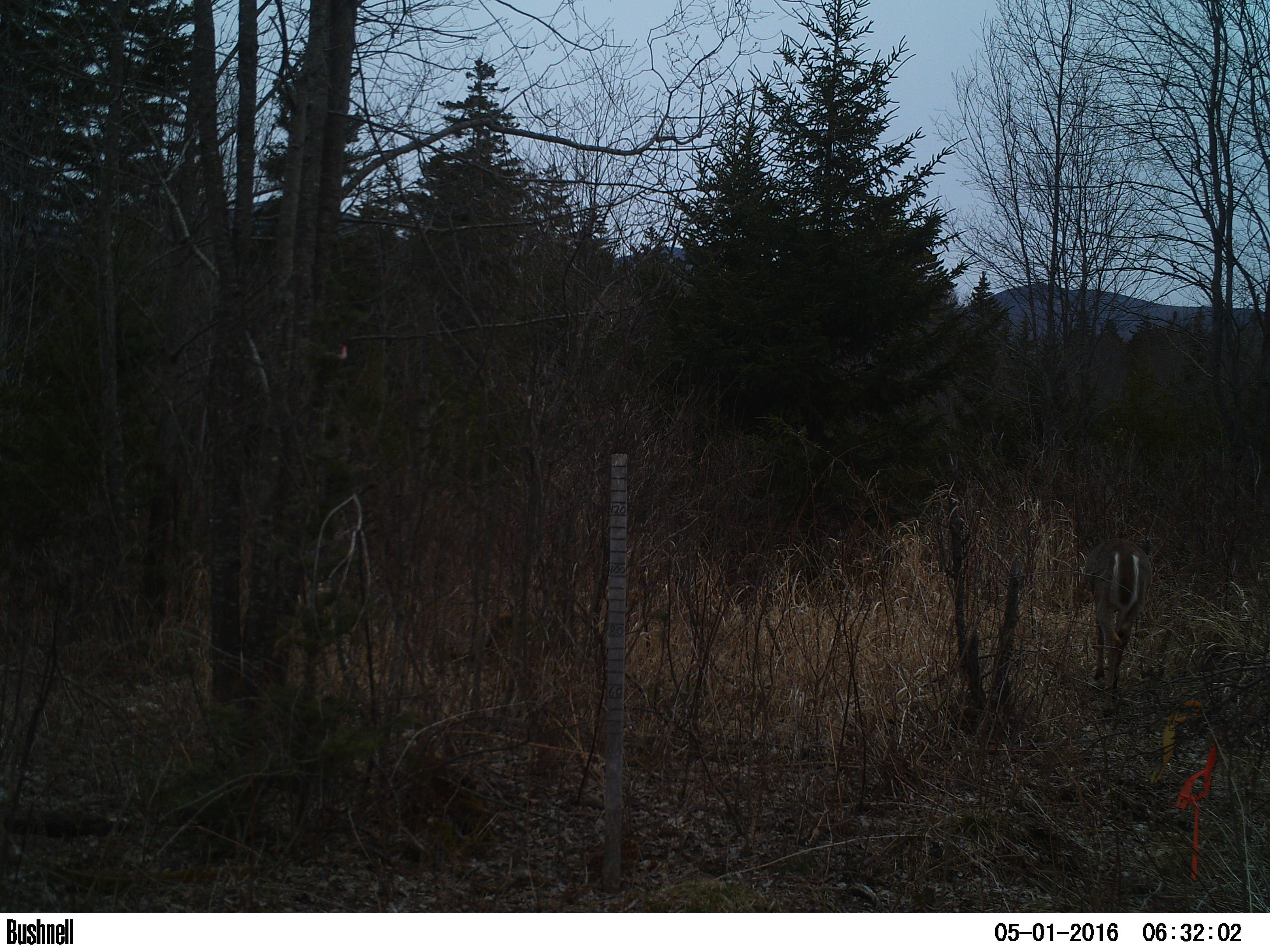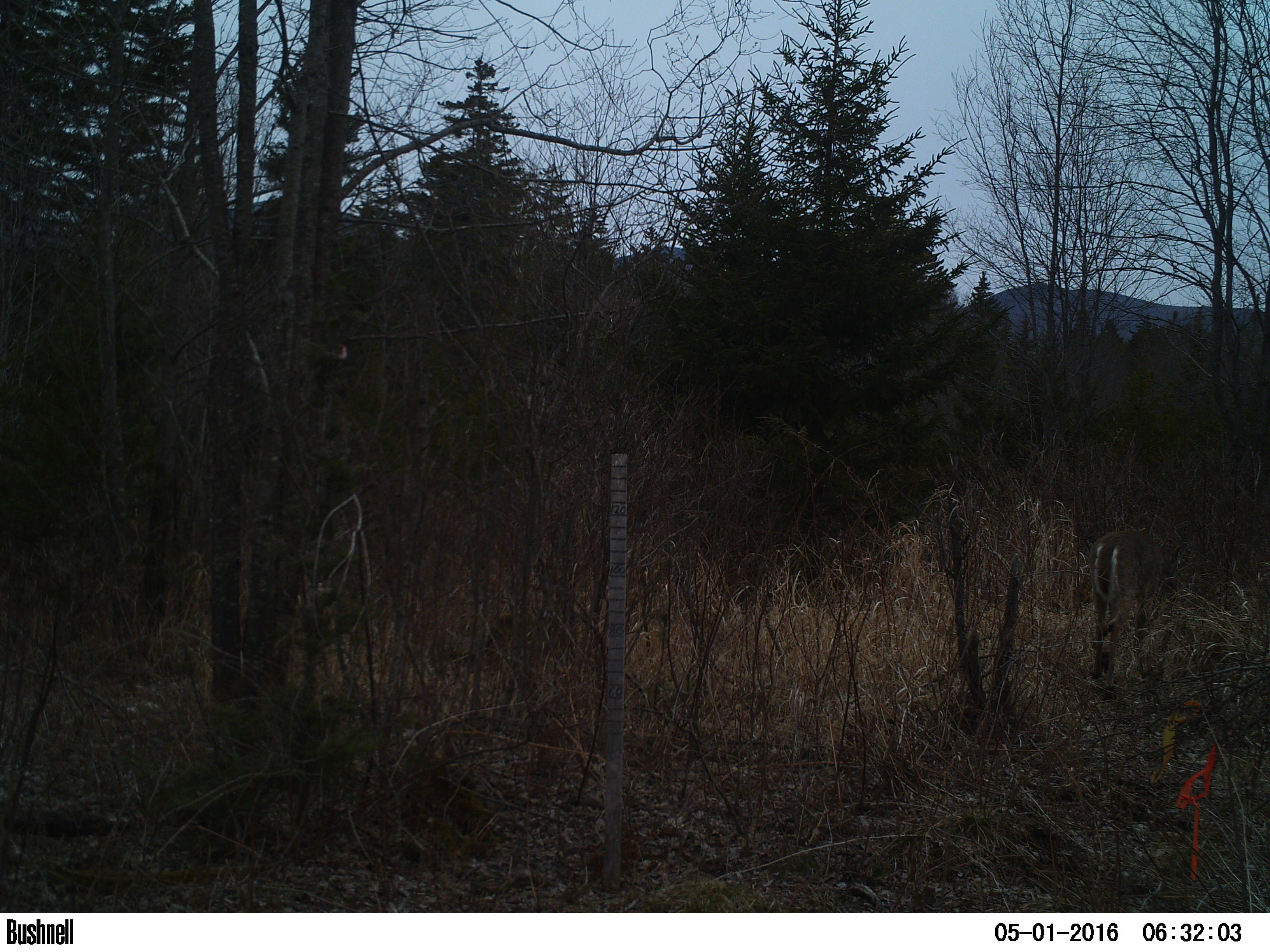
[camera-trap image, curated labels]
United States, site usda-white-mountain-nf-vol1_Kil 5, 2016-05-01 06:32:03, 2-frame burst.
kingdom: Animalia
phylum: Chordata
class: Mammalia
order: Artiodactyla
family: Cervidae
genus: Odocoileus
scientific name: Odocoileus virginianus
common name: white-tailed deer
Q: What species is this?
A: White-tailed deer (Odocoileus virginianus).